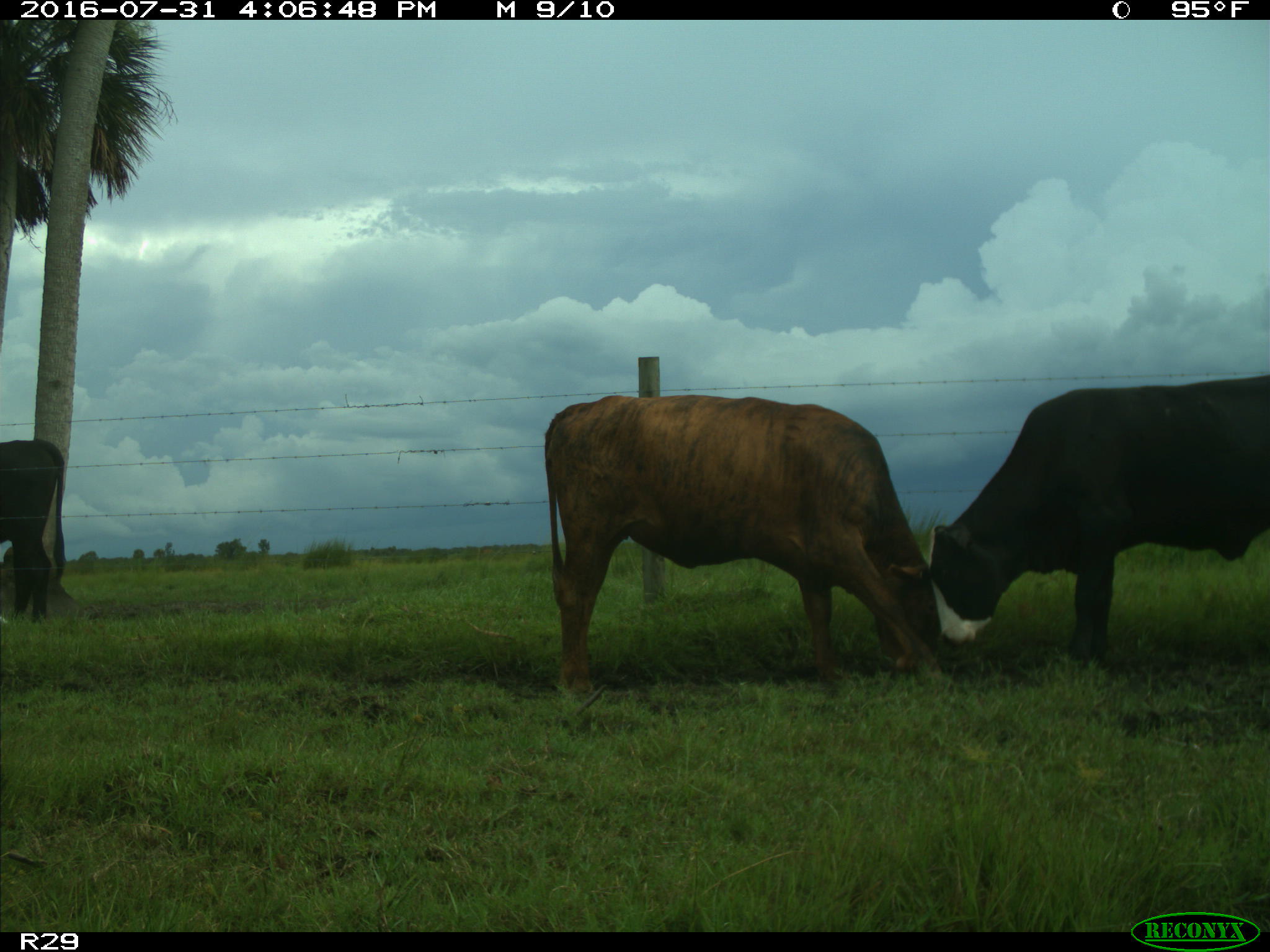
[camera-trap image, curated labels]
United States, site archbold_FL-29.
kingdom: Animalia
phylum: Chordata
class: Mammalia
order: Artiodactyla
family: Bovidae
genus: Bos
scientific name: Bos taurus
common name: domestic cow